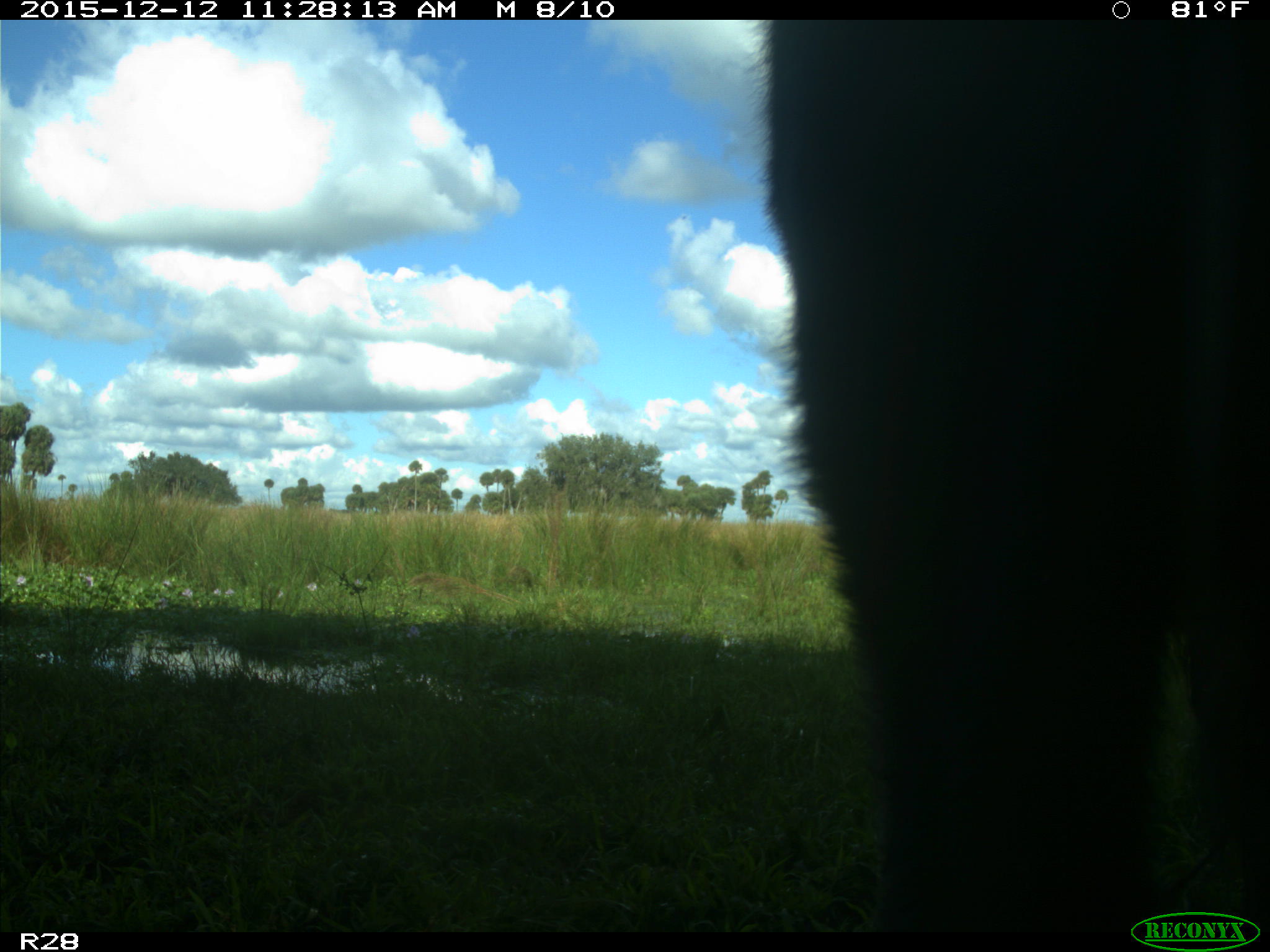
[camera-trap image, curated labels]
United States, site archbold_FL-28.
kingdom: Animalia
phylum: Chordata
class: Mammalia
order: Artiodactyla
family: Bovidae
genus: Bos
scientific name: Bos taurus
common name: domestic cow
Bos taurus (domestic cow).